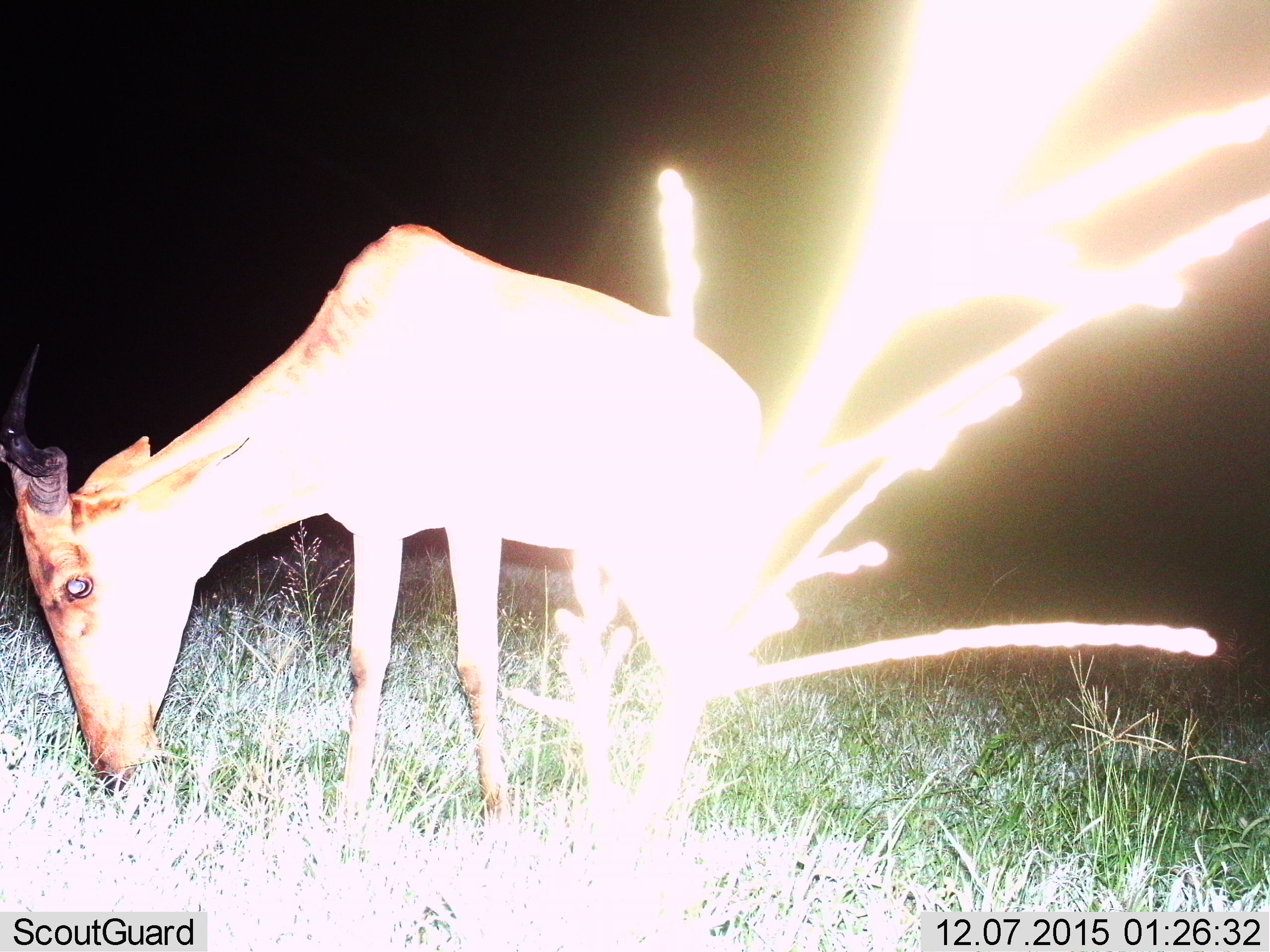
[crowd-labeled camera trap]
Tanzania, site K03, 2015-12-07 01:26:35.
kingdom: Animalia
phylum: Chordata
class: Mammalia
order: Artiodactyla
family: Bovidae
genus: Alcelaphus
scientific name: Alcelaphus buselaphus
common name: hartebeest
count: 1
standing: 40%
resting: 0%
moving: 0%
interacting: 0%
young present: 0%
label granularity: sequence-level